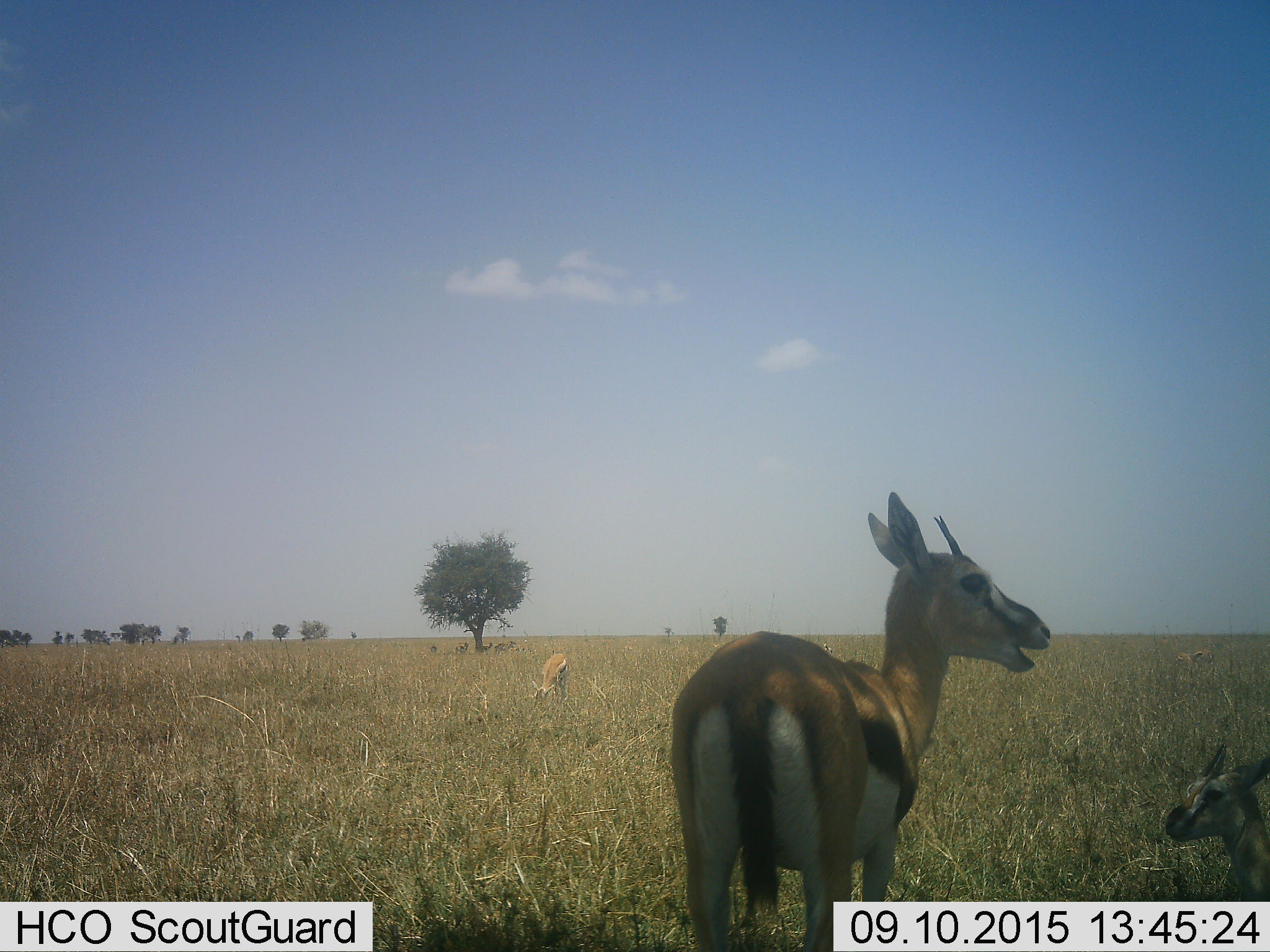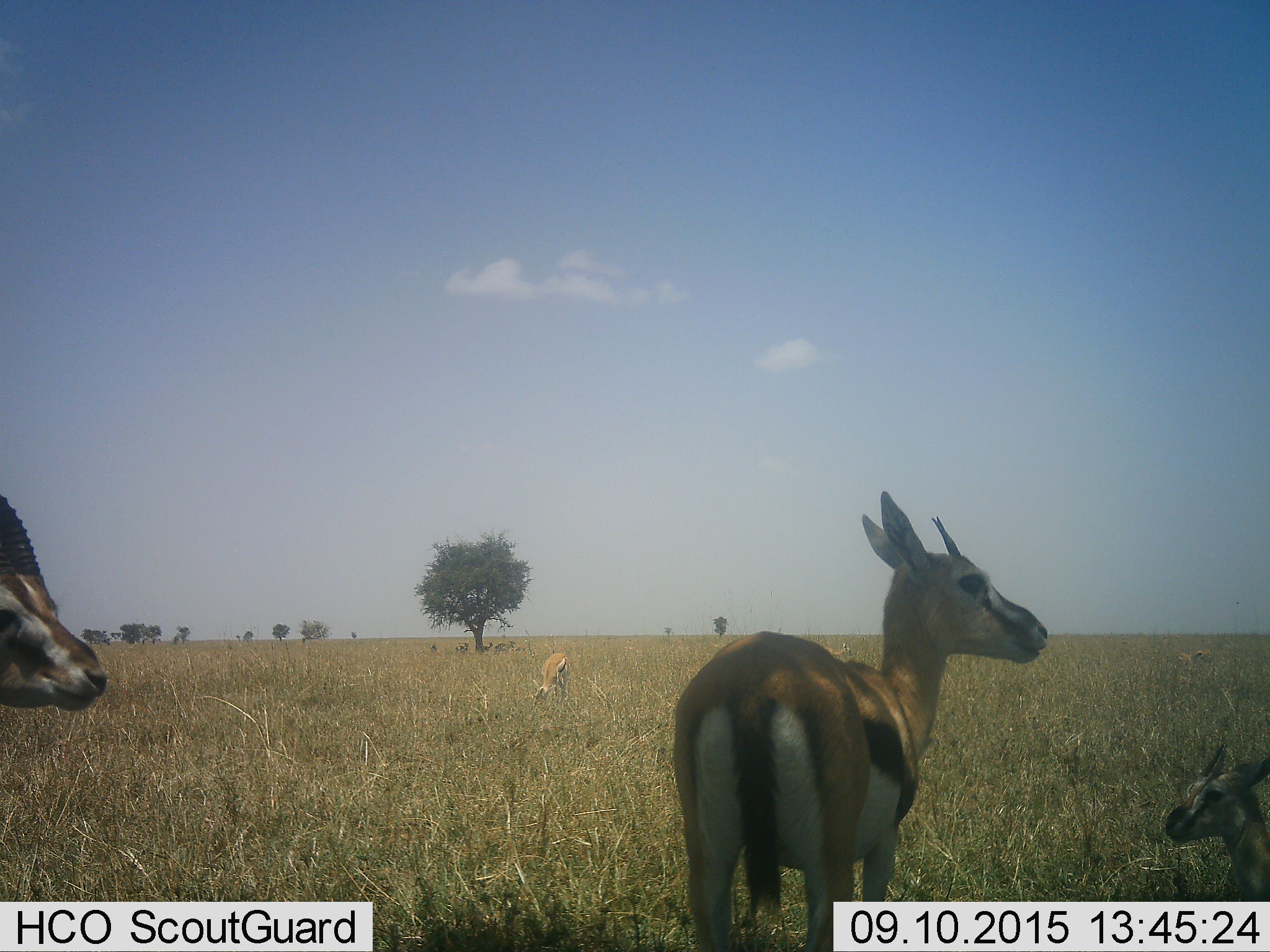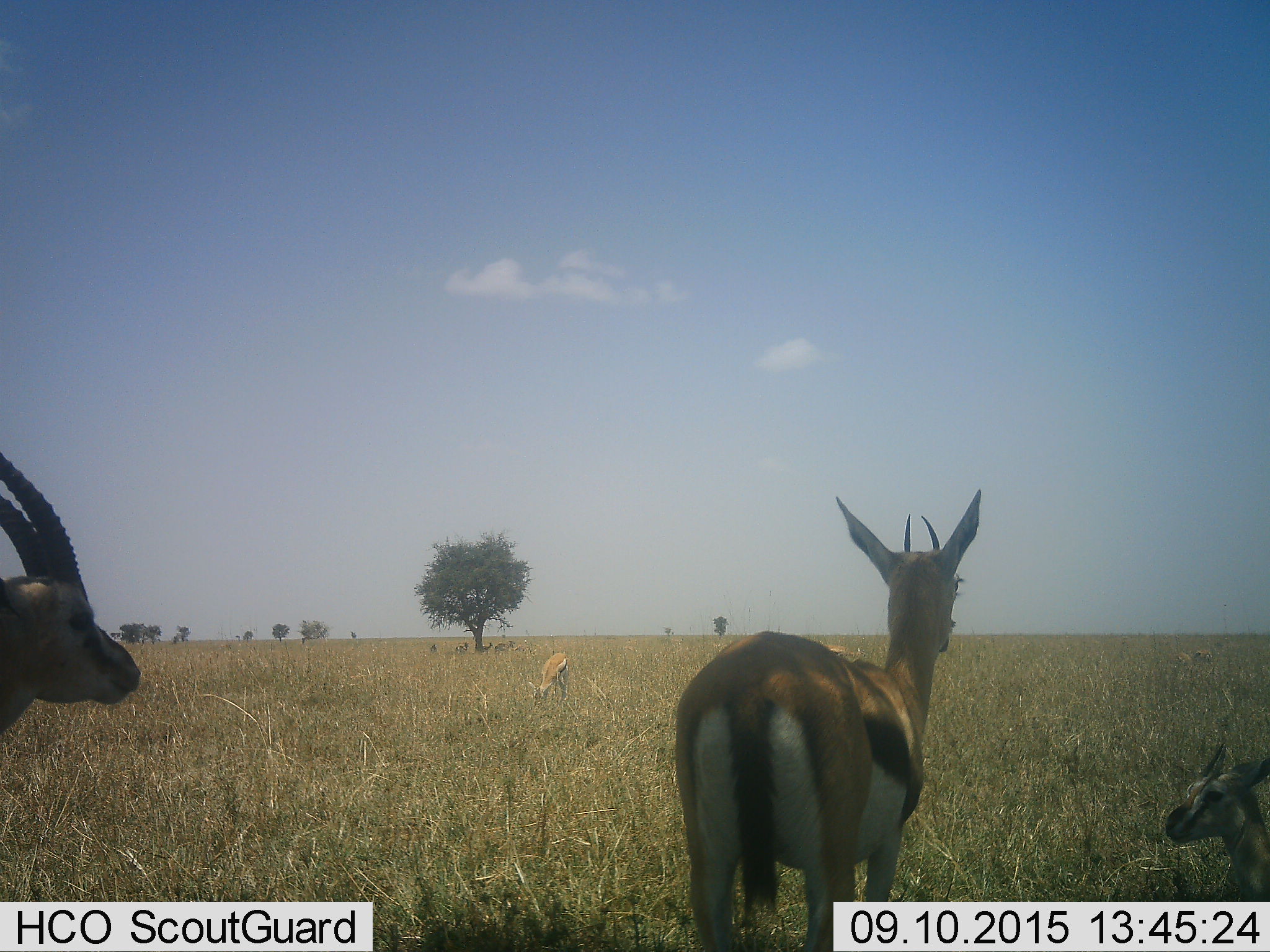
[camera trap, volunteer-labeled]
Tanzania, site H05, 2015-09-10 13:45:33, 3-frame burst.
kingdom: Animalia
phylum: Chordata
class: Mammalia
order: Artiodactyla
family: Bovidae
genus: Eudorcas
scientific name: Eudorcas thomsonii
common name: thomson's gazelle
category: gazellethomsons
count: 8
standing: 100%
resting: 67%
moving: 22%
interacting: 0%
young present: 56%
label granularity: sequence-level